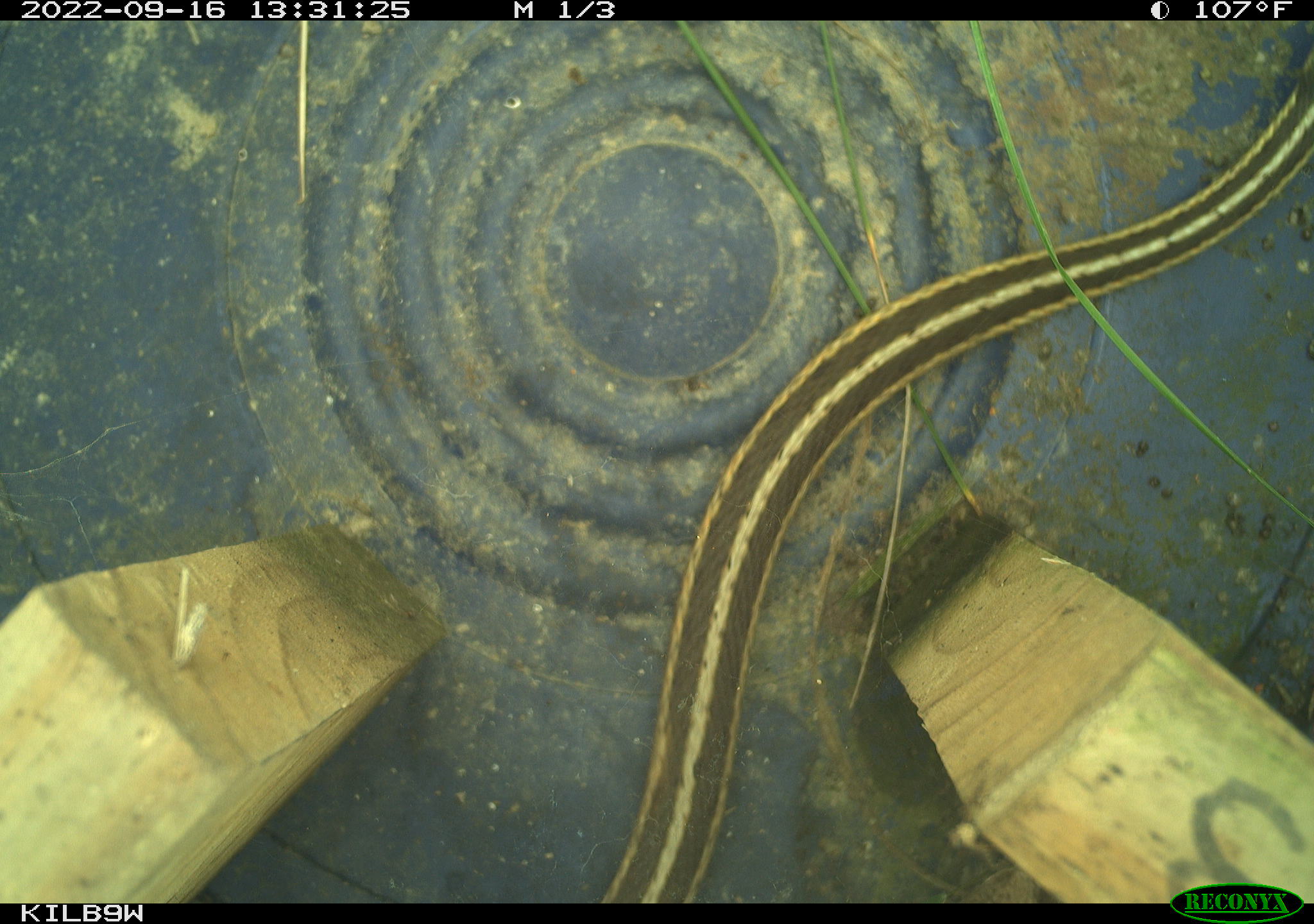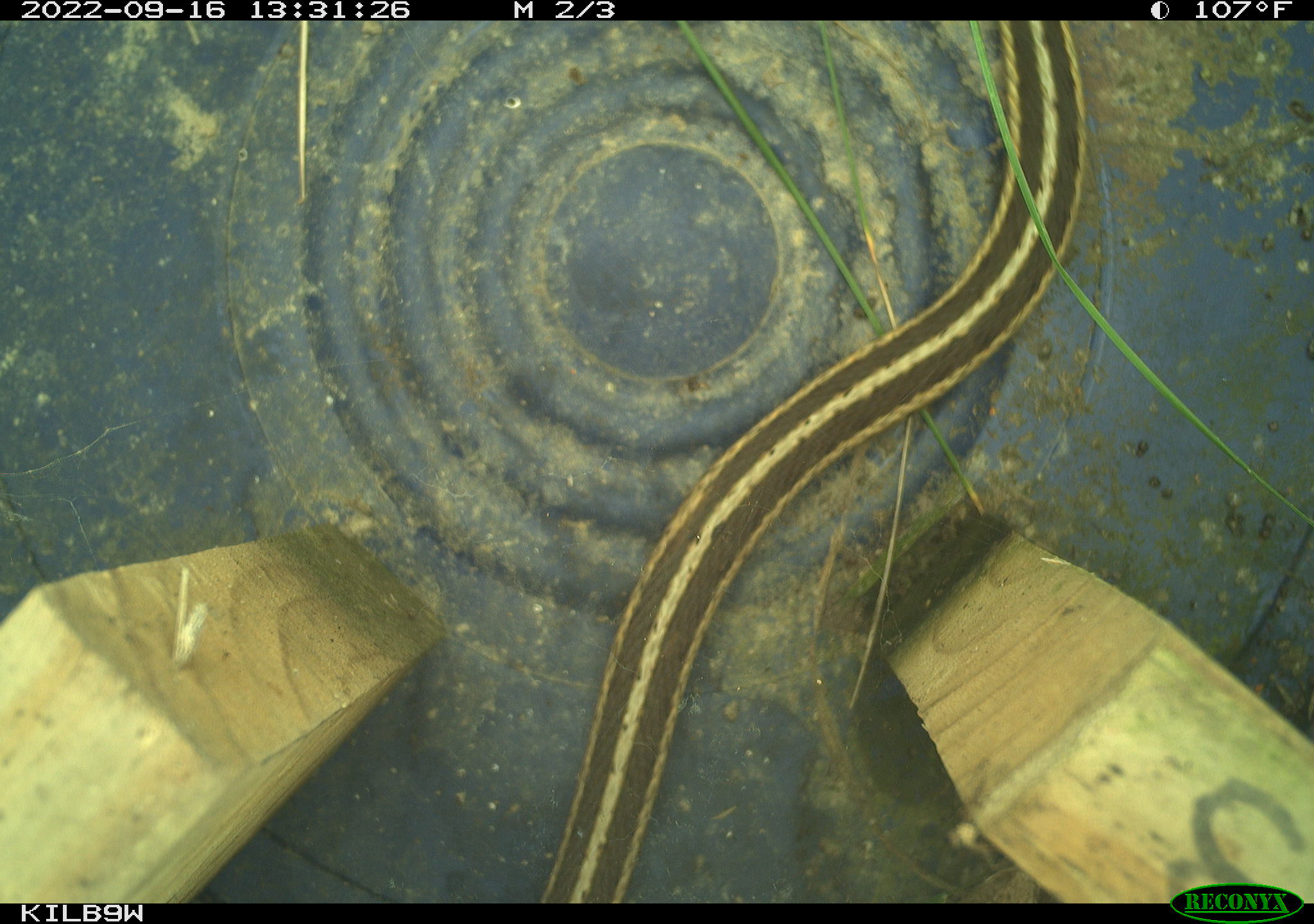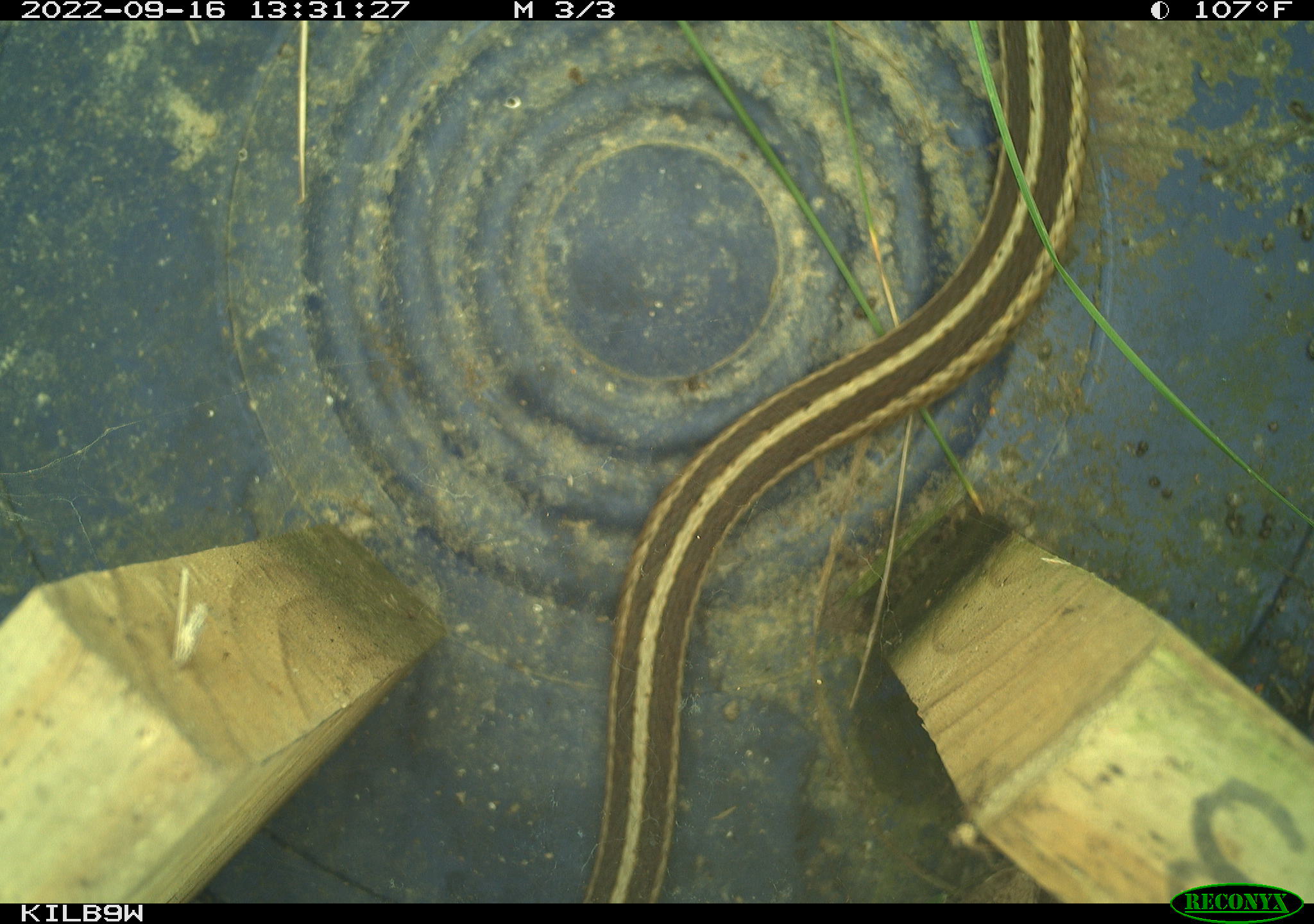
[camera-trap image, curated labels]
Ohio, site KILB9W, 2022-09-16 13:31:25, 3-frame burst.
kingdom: Animalia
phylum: Chordata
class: Reptilia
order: Squamata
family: Colubridae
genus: Thamnophis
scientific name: Thamnophis sirtalis sirtalis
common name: eastern gartersnake